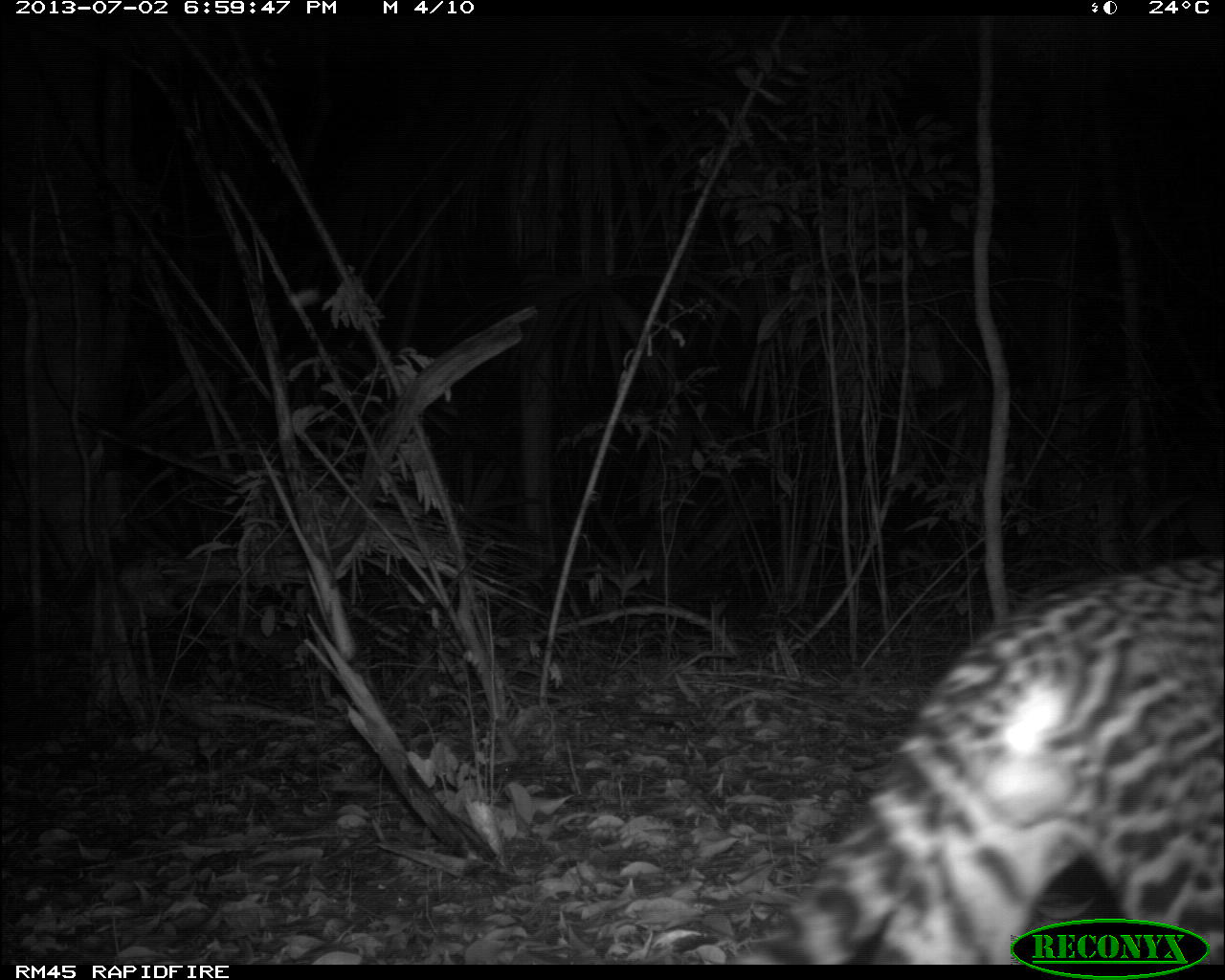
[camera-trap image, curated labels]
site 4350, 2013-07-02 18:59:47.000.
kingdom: Animalia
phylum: Chordata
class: Mammalia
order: Carnivora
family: Felidae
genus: Leopardus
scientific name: Leopardus pardalis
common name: ocelot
Leopardus pardalis (ocelot), count 1, sex male.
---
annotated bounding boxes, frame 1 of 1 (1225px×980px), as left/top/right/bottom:
leopardus pardalis: 729/553/1222/965